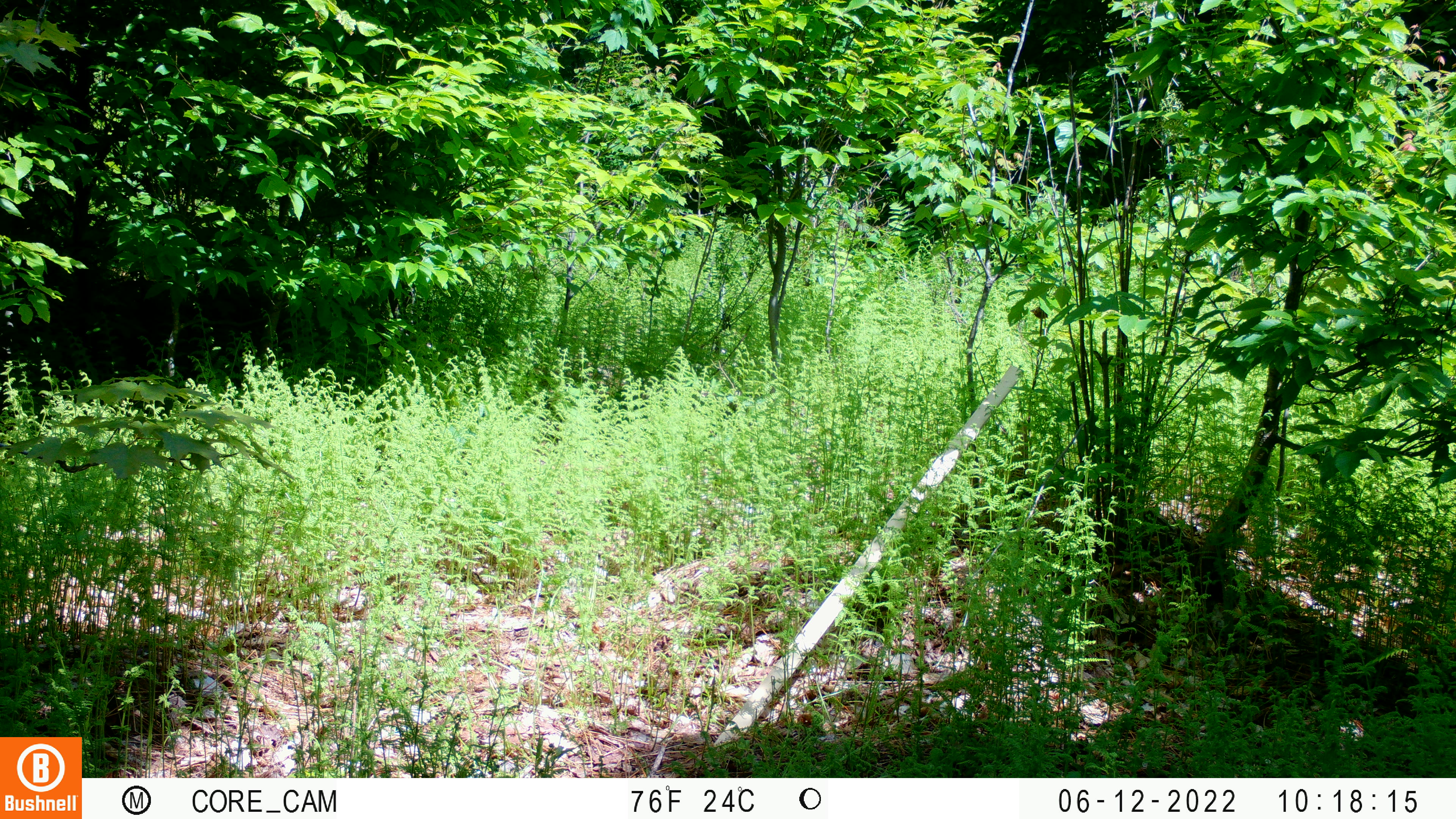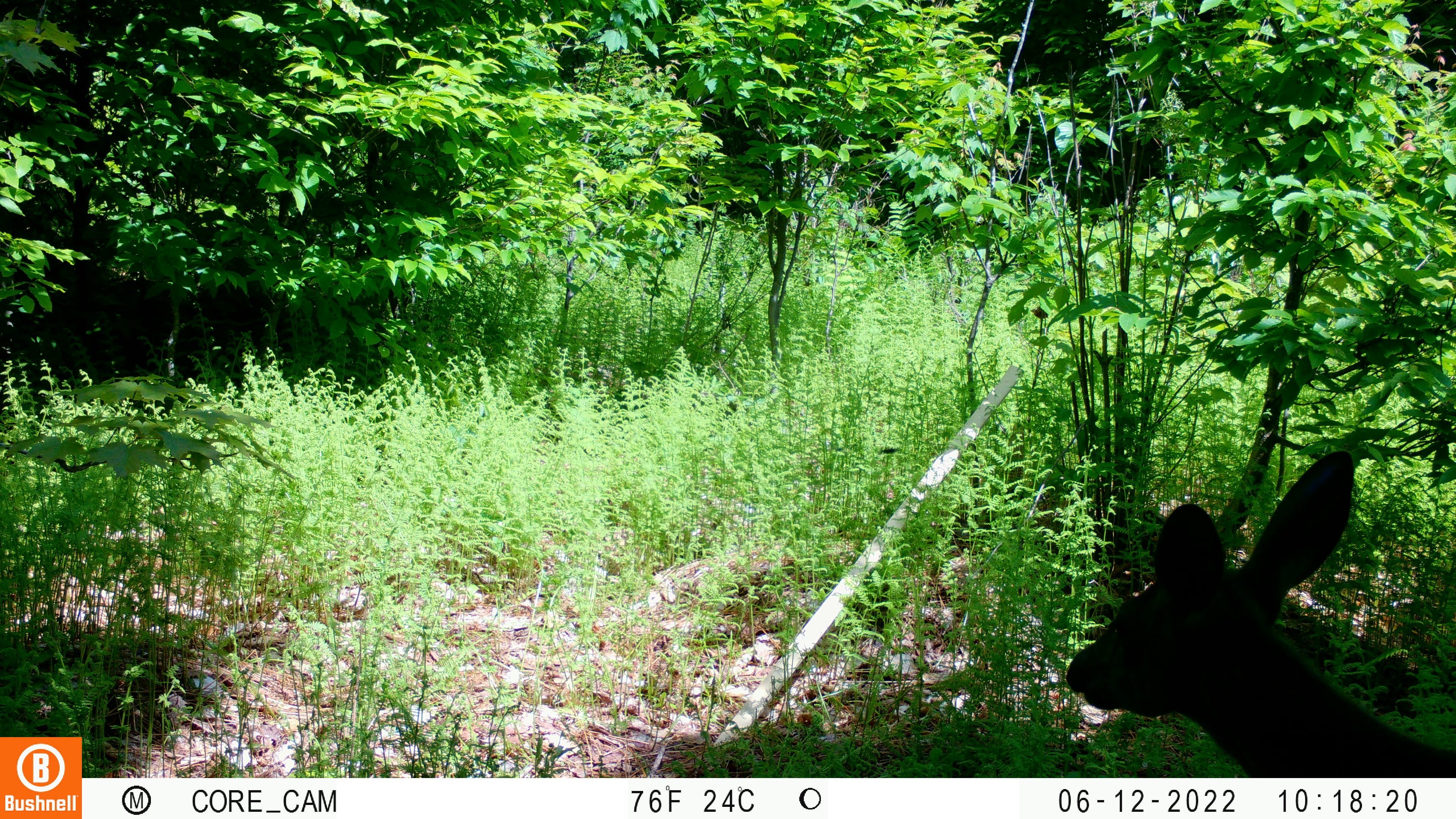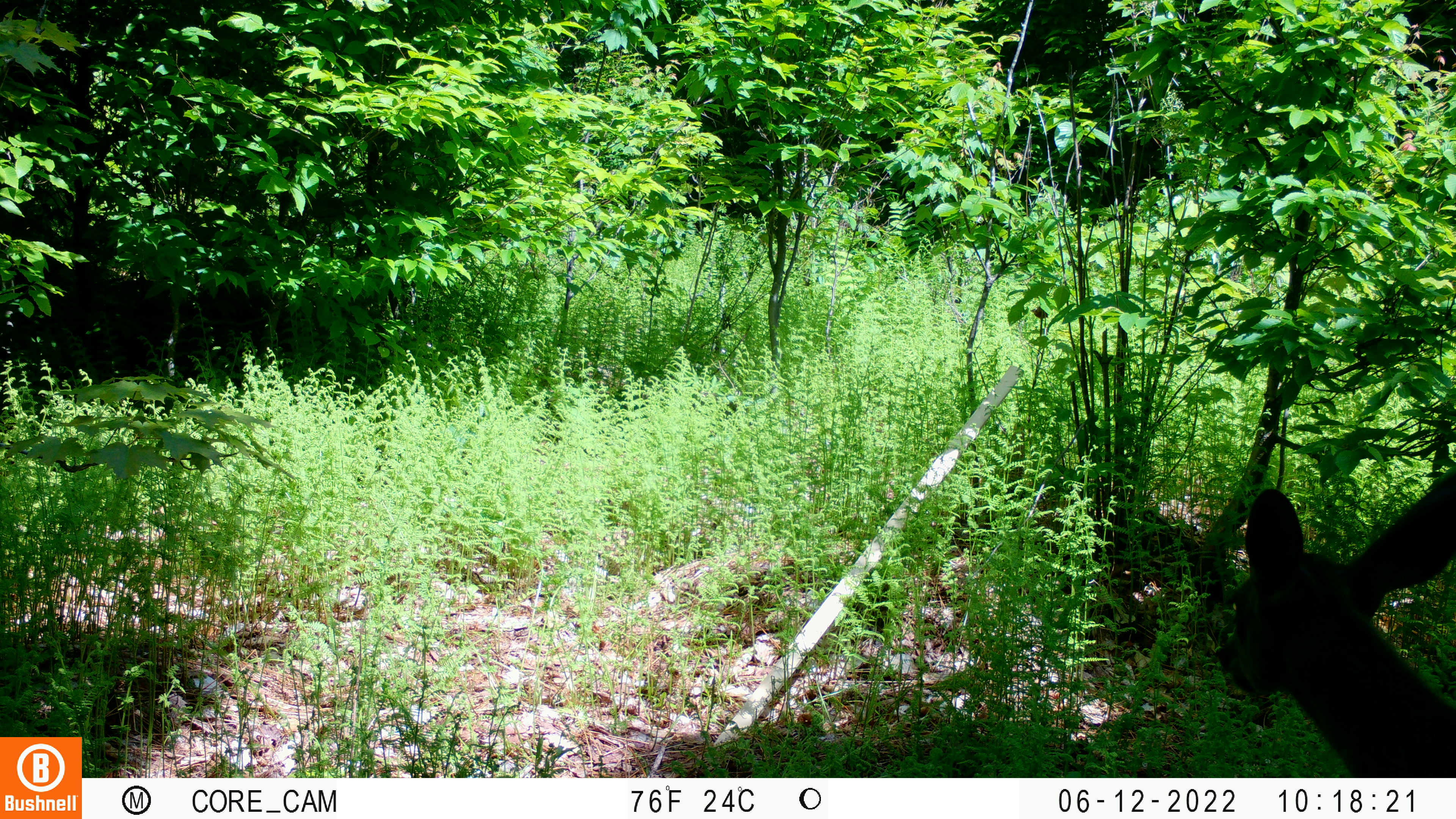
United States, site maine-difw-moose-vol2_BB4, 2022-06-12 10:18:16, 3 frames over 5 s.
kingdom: Animalia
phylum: Chordata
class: Mammalia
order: Artiodactyla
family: Cervidae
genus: Odocoileus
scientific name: Odocoileus virginianus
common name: white-tailed deer